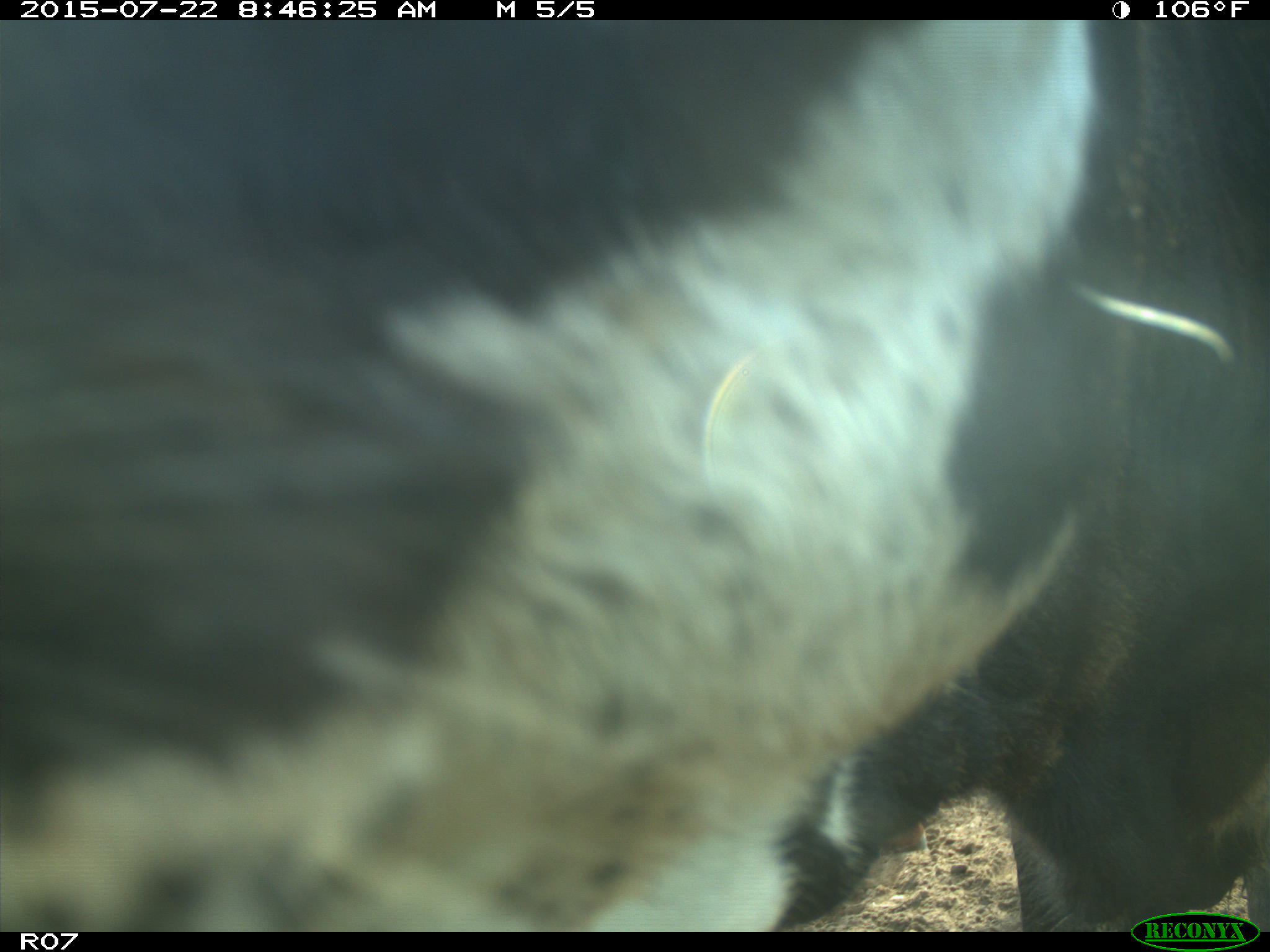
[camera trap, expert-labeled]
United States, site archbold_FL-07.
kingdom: Animalia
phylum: Chordata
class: Mammalia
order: Carnivora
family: Procyonidae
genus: Procyon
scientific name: Procyon lotor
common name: common raccoon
Procyon lotor (common raccoon).